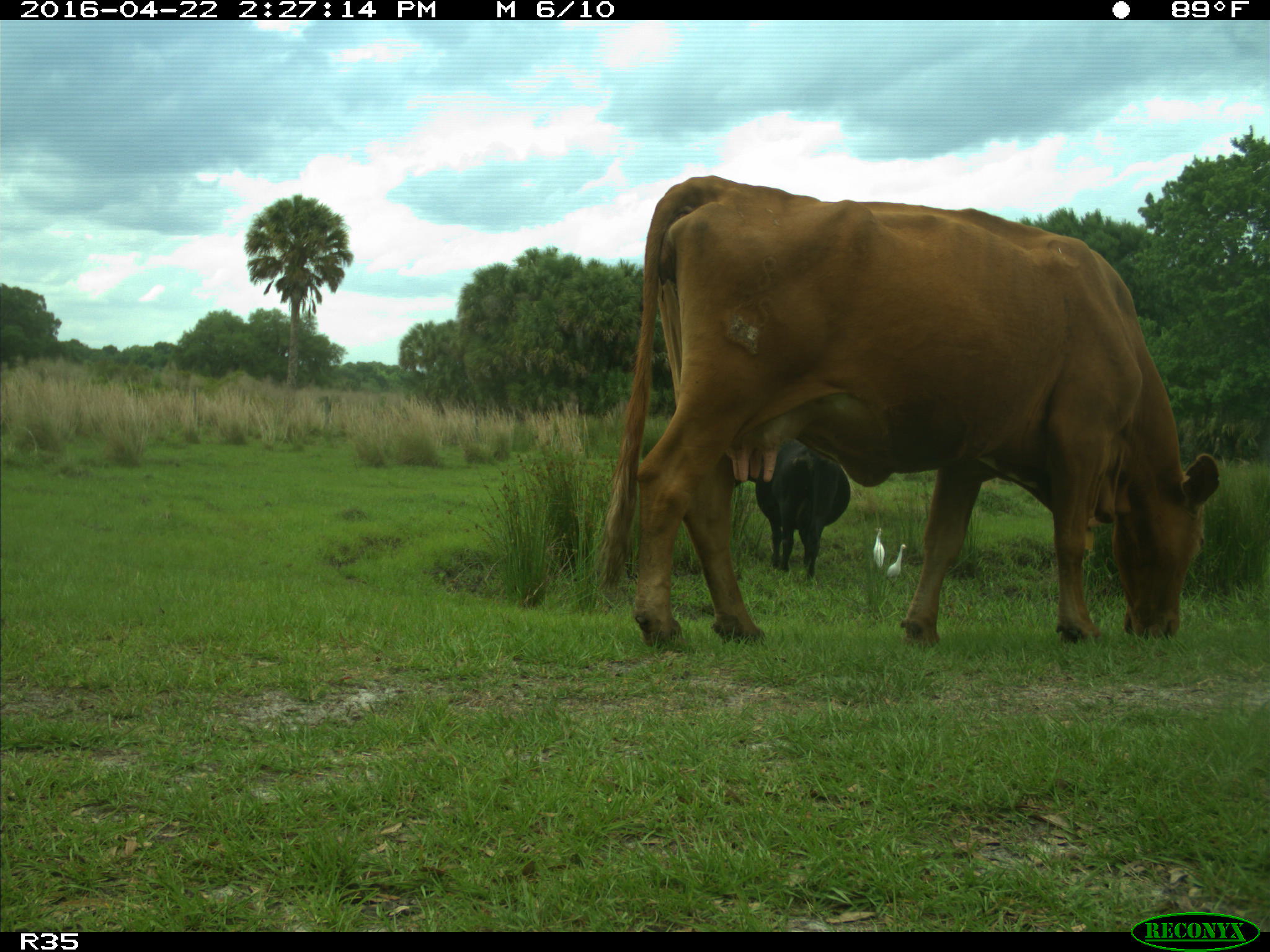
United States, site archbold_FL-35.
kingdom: Animalia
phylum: Chordata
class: Mammalia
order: Artiodactyla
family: Bovidae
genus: Bos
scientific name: Bos taurus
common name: domestic cow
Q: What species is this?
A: Bos taurus (domestic cow).